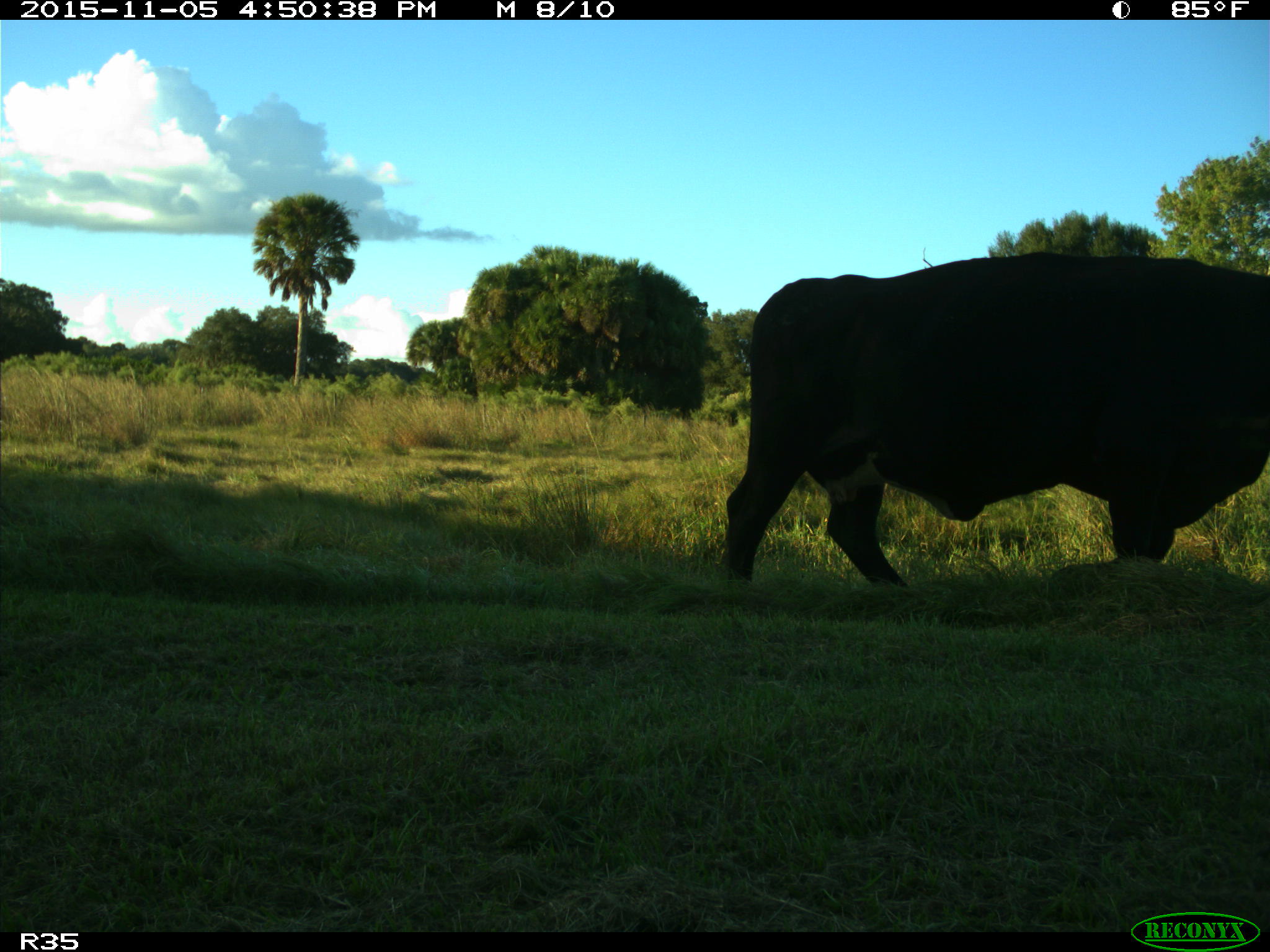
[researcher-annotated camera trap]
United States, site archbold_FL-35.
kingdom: Animalia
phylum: Chordata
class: Mammalia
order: Artiodactyla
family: Bovidae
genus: Bos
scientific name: Bos taurus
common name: domestic cow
Bos taurus (domestic cow).